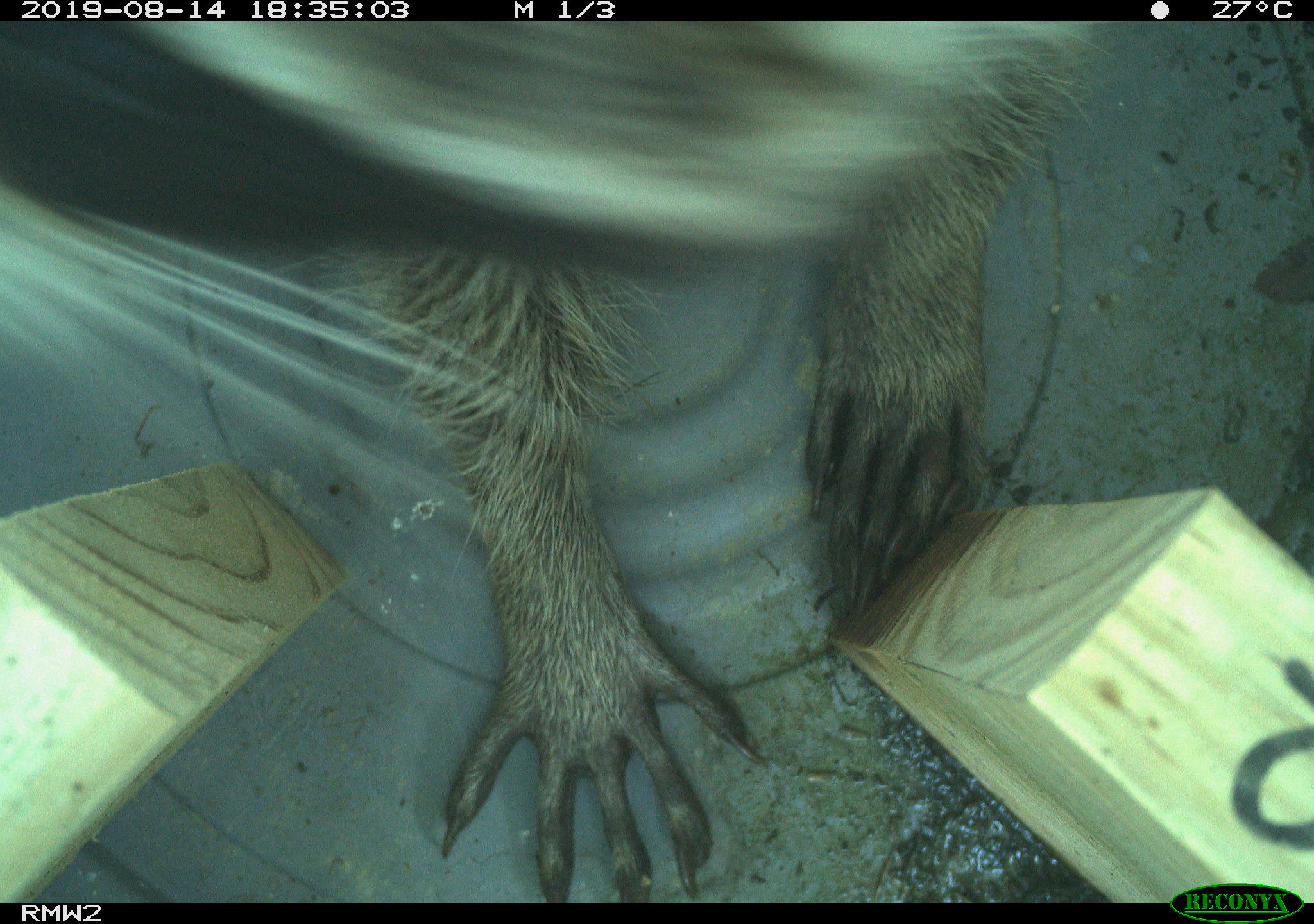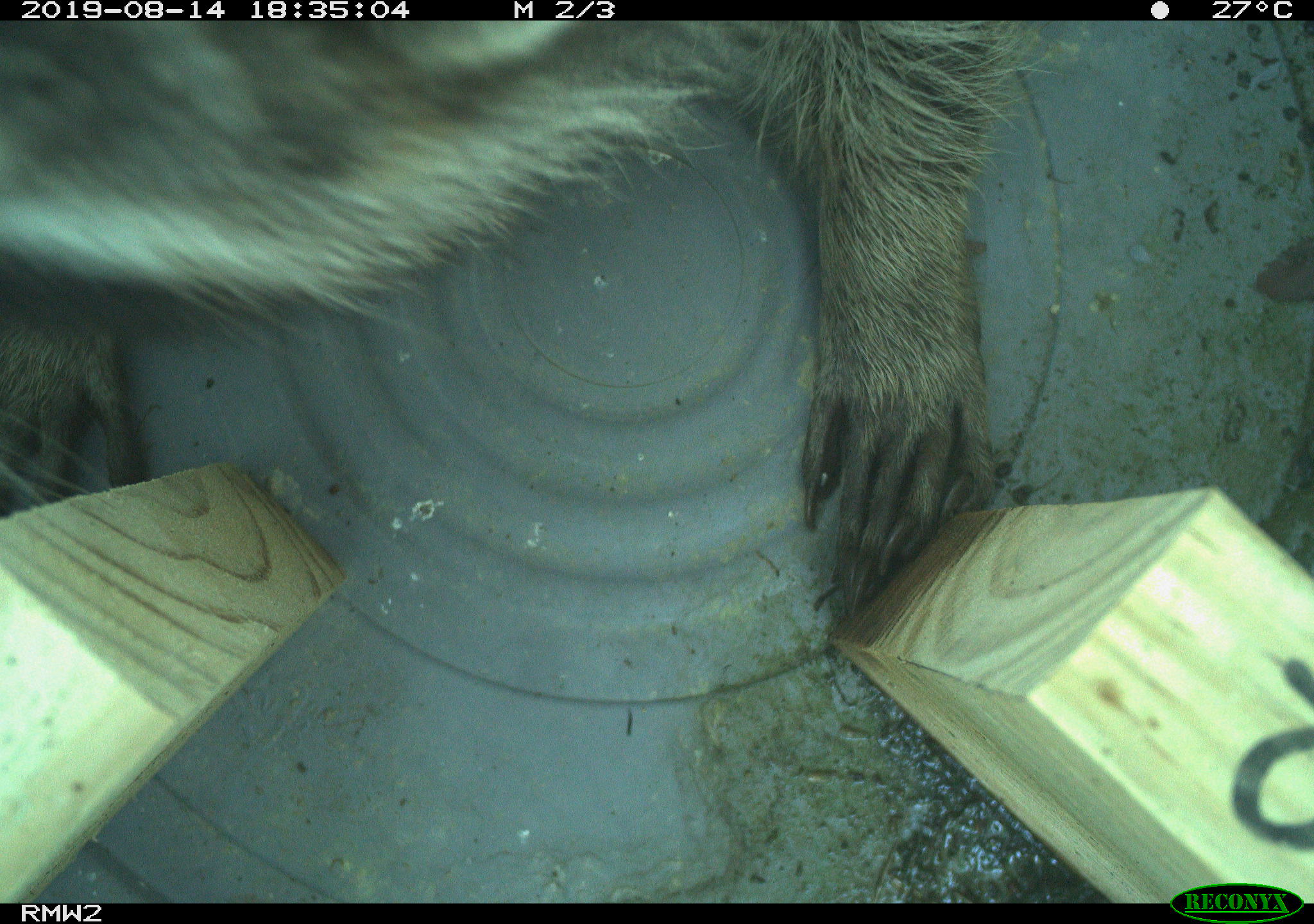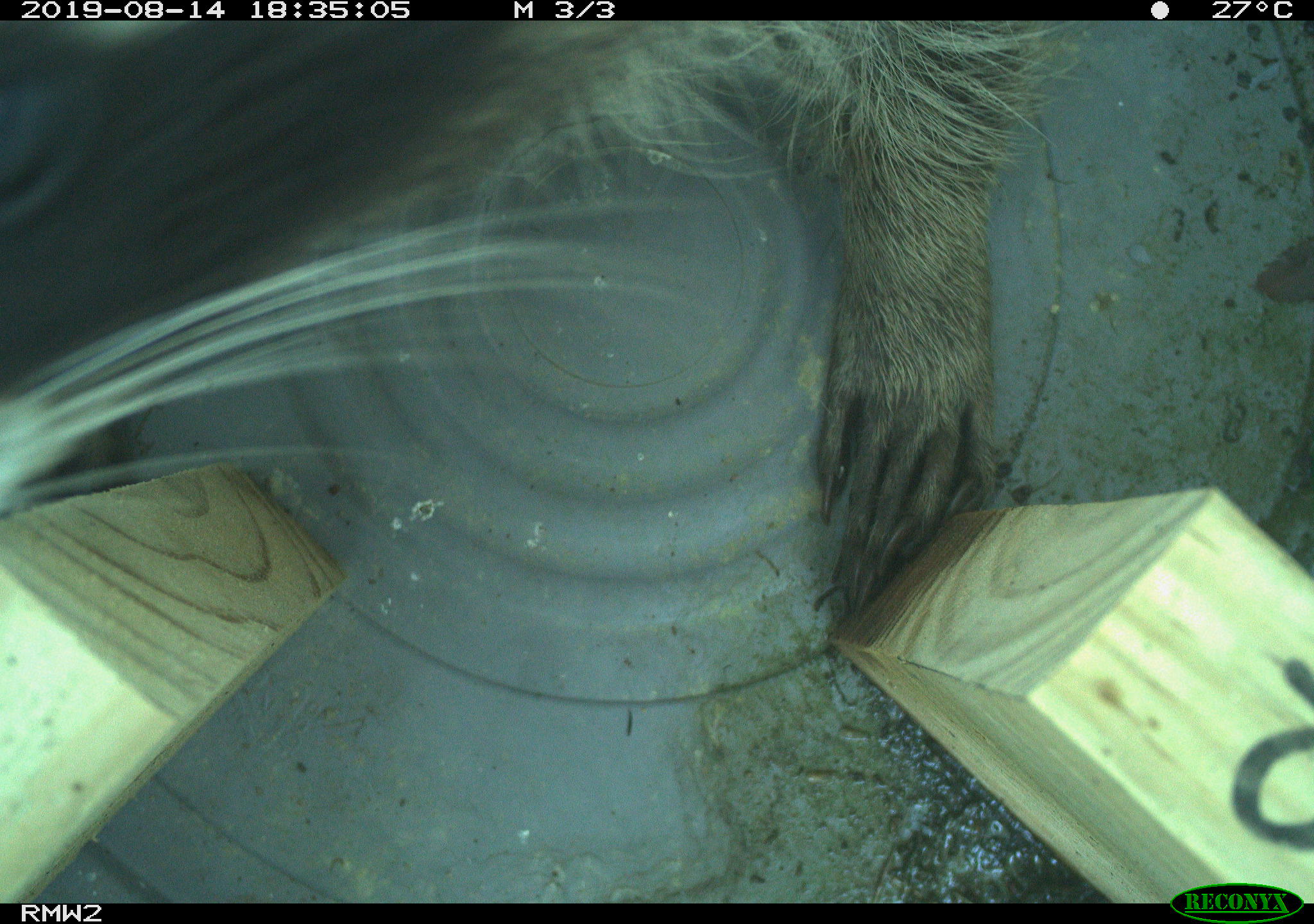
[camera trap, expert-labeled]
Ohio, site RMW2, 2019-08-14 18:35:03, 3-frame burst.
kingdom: Animalia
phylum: Chordata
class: Mammalia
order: Carnivora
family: Procyonidae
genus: Procyon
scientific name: Procyon lotor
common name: common raccoon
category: raccoon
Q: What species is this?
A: Raccoon (common raccoon) (Procyon lotor).